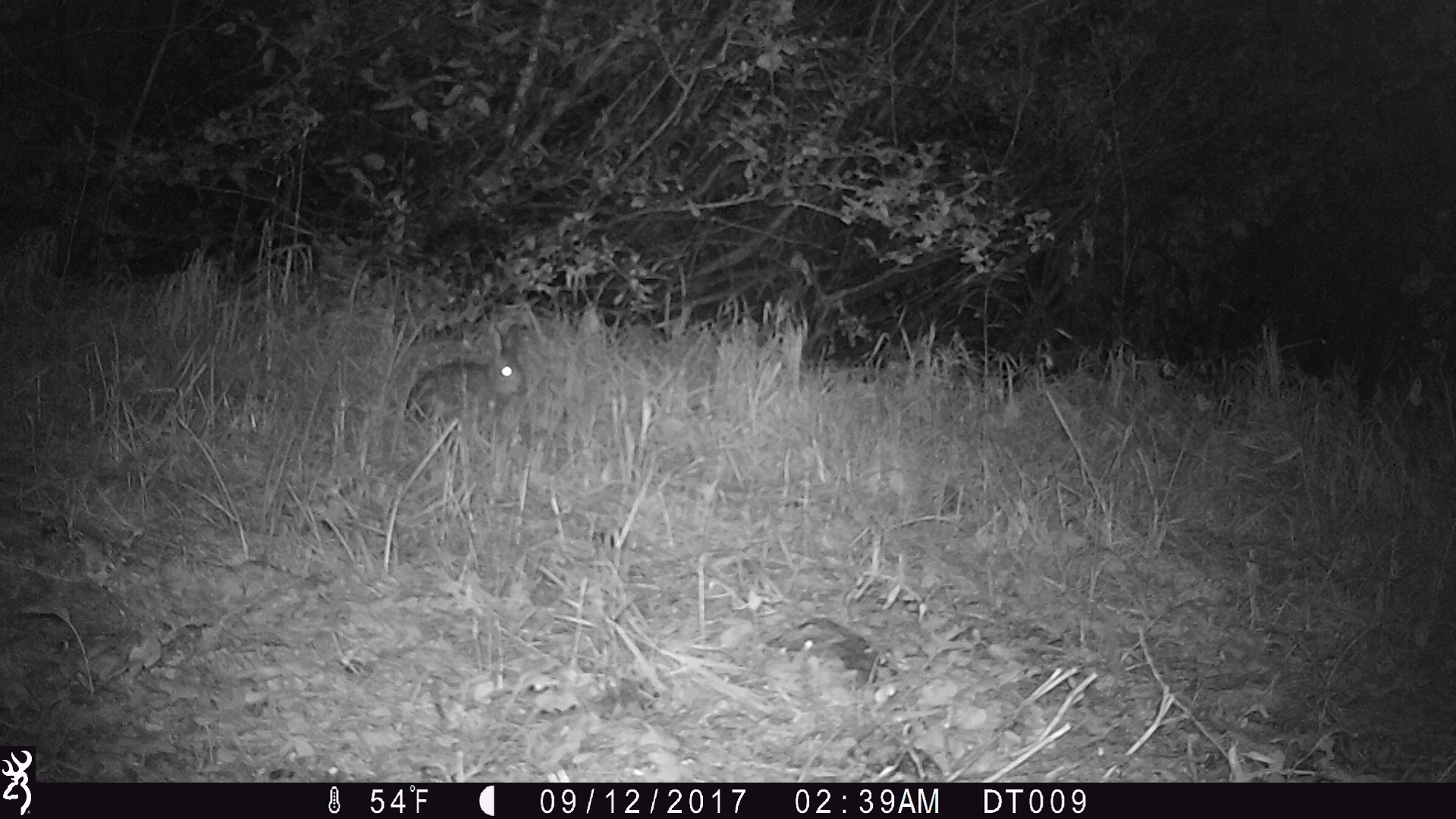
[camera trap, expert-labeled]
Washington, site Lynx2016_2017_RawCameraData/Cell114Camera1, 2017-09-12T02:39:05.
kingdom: Animalia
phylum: Chordata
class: Mammalia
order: Lagomorpha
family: Leporidae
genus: Lepus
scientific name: Lepus americanus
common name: snowshoe hare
Lepus americanus (snowshoe hare). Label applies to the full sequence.